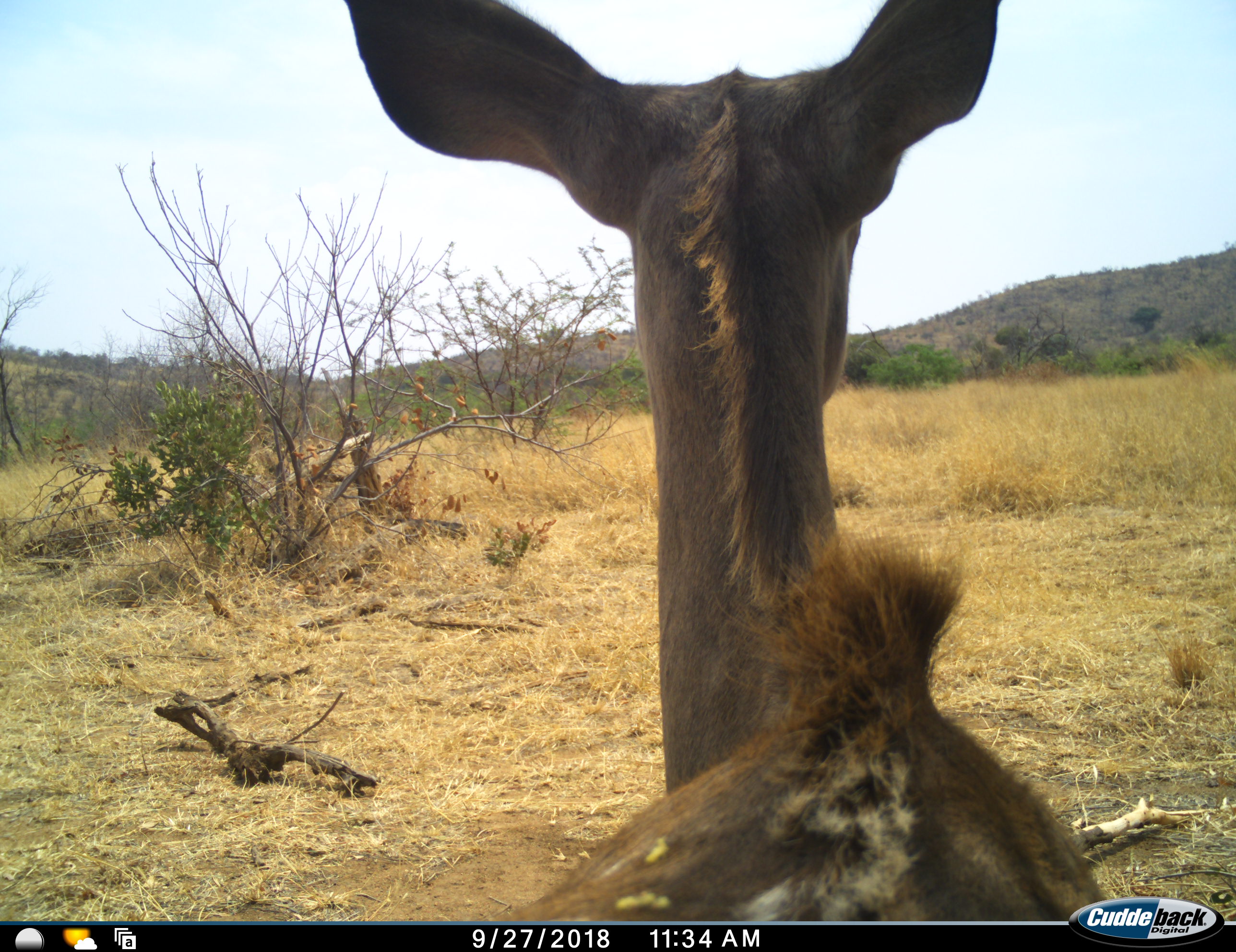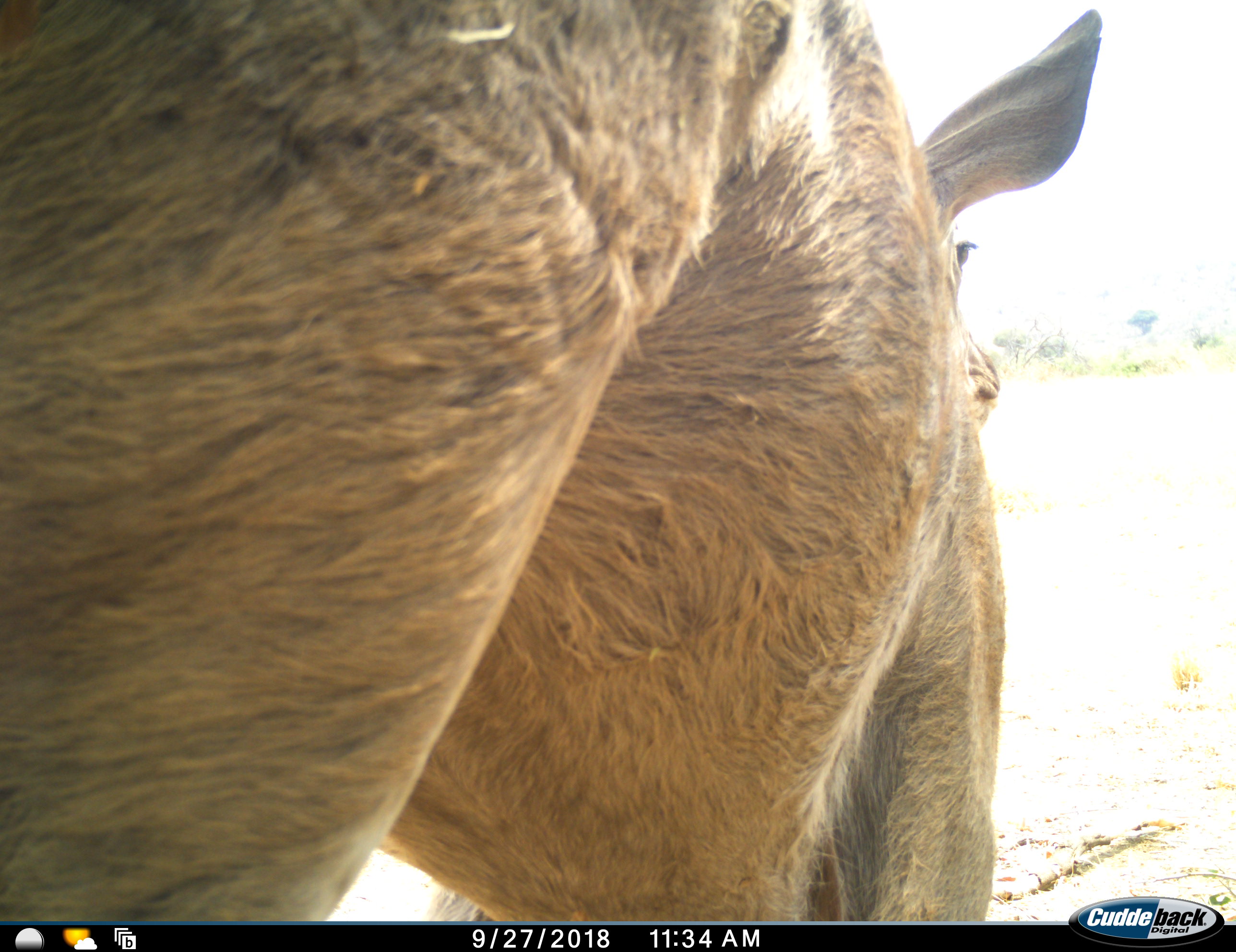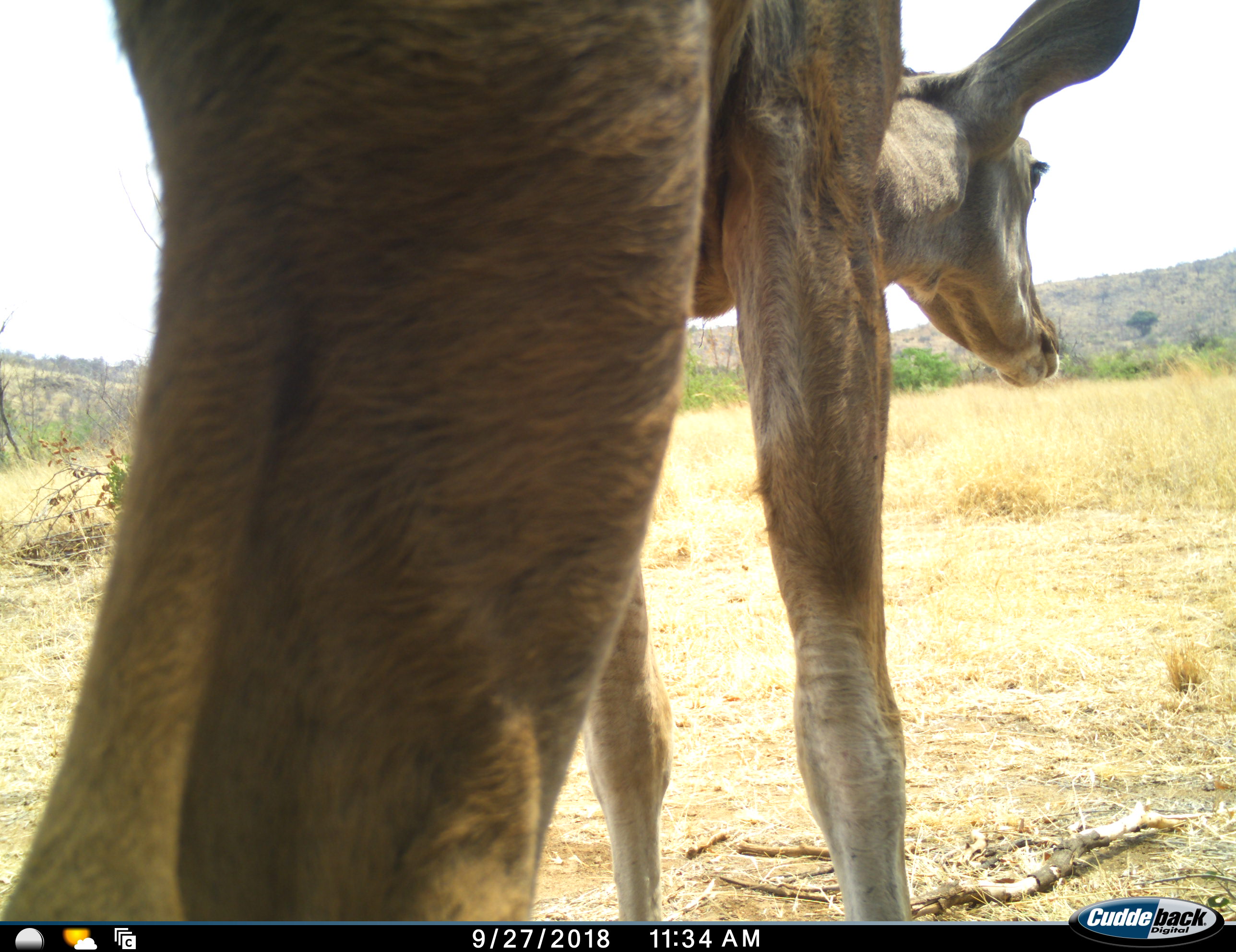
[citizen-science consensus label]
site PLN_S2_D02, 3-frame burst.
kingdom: Animalia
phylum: Chordata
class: Mammalia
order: Artiodactyla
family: Bovidae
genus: Tragelaphus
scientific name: Tragelaphus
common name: kudu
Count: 1.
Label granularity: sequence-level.